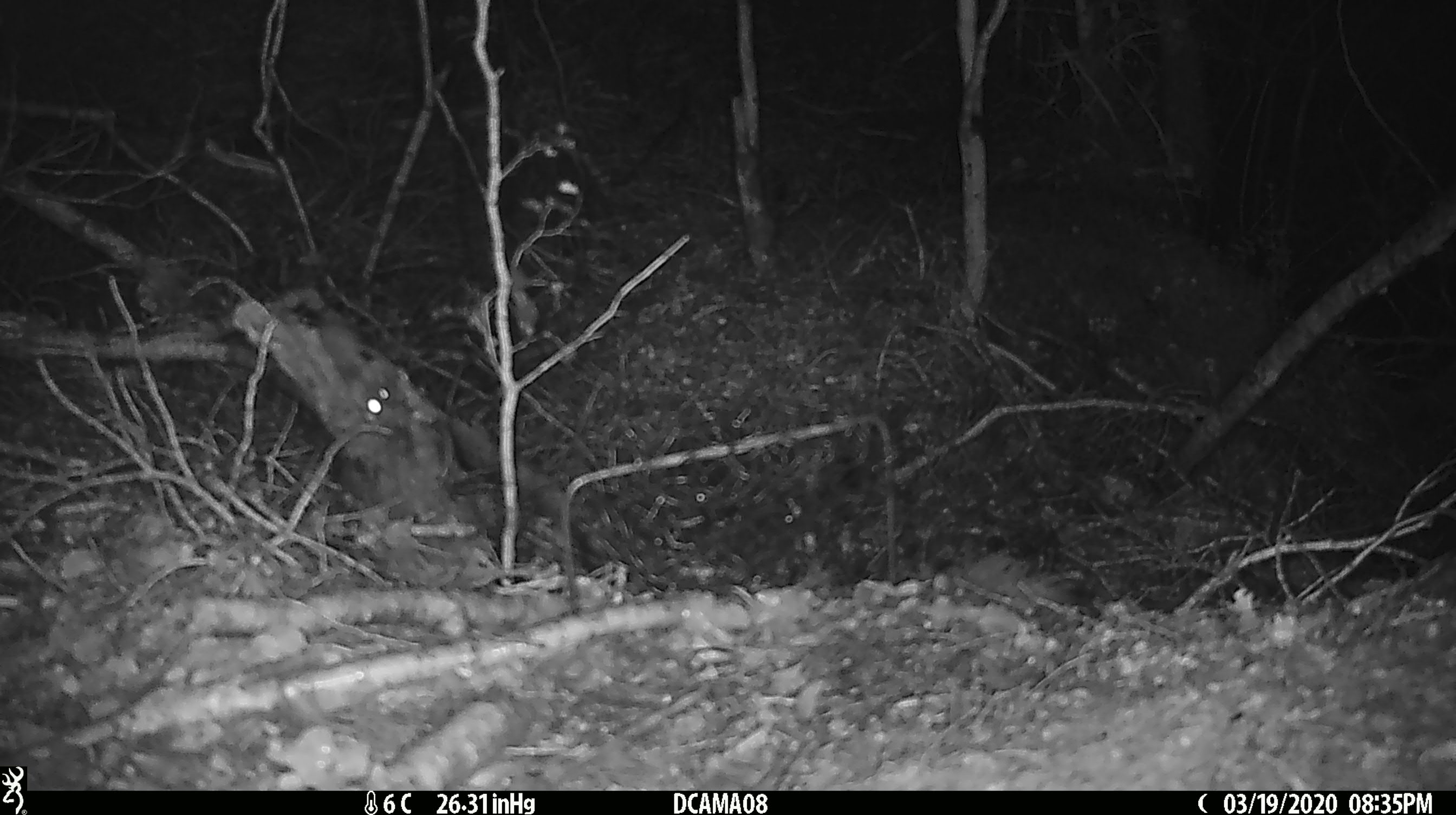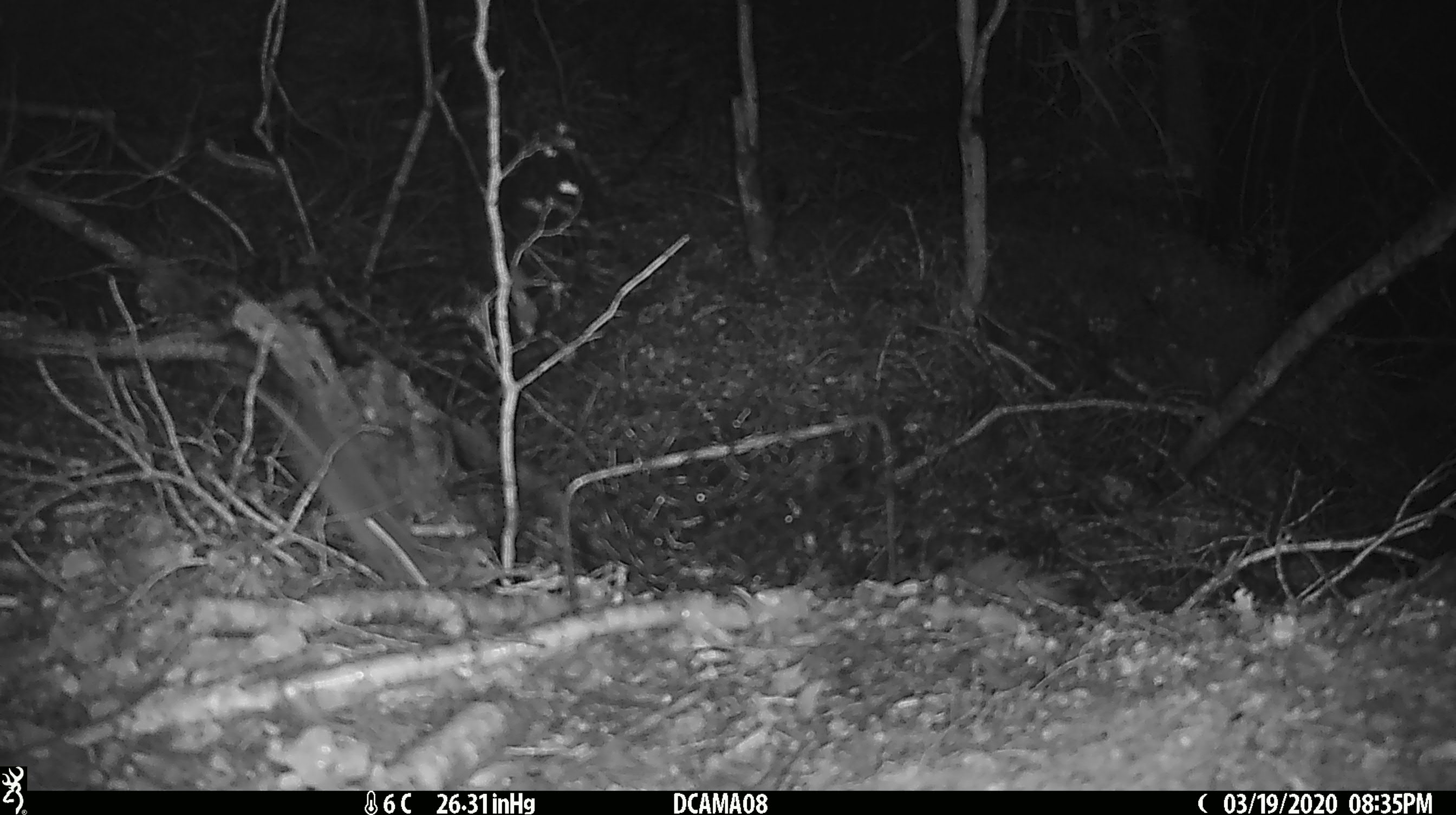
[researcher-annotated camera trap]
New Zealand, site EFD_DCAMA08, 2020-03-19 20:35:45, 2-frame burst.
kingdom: Animalia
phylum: Chordata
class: Mammalia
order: Rodentia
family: Muridae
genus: Mus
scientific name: Mus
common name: mouse